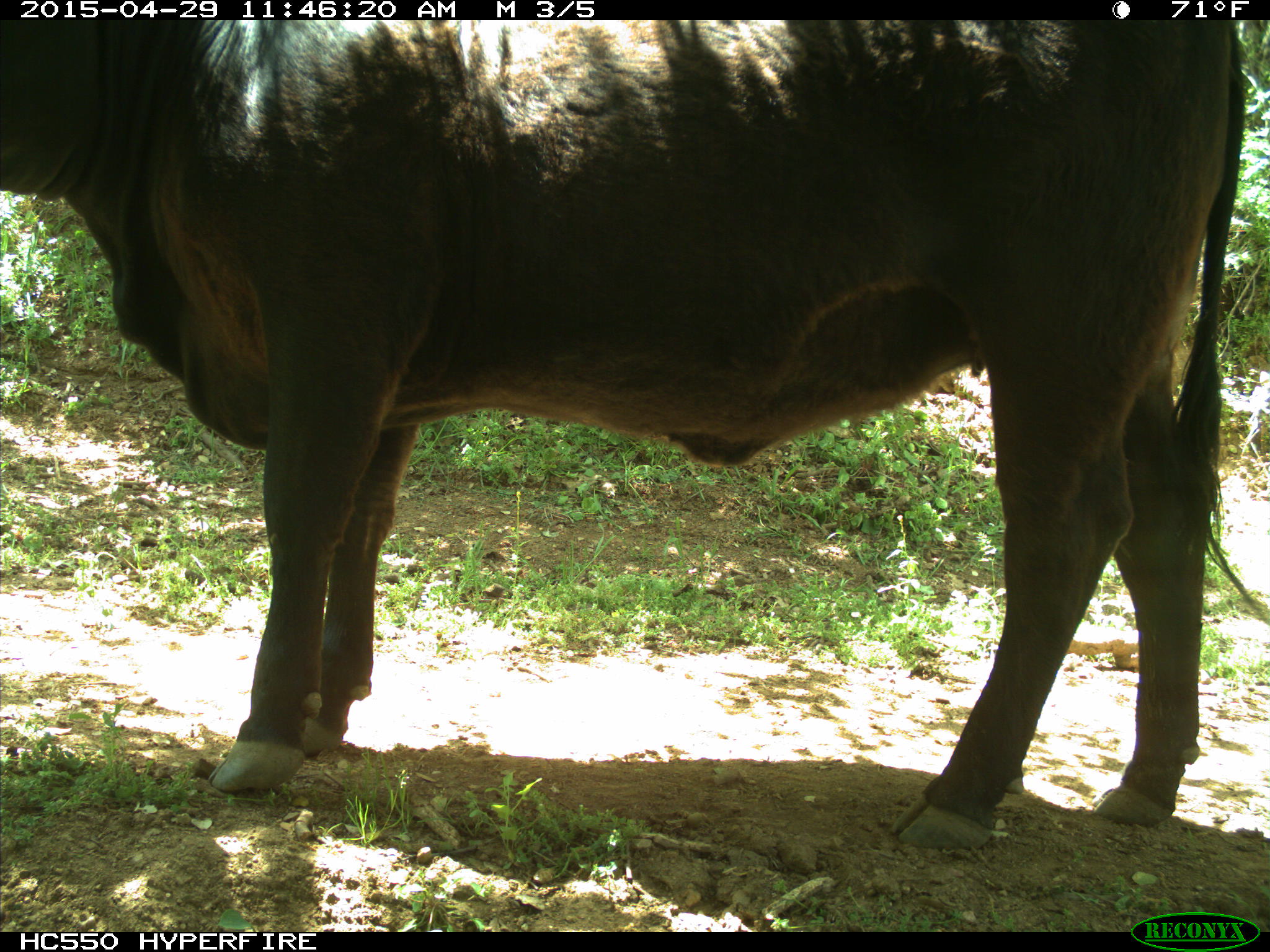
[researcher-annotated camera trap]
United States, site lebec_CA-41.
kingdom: Animalia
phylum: Chordata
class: Mammalia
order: Artiodactyla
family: Bovidae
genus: Bos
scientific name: Bos taurus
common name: domestic cow